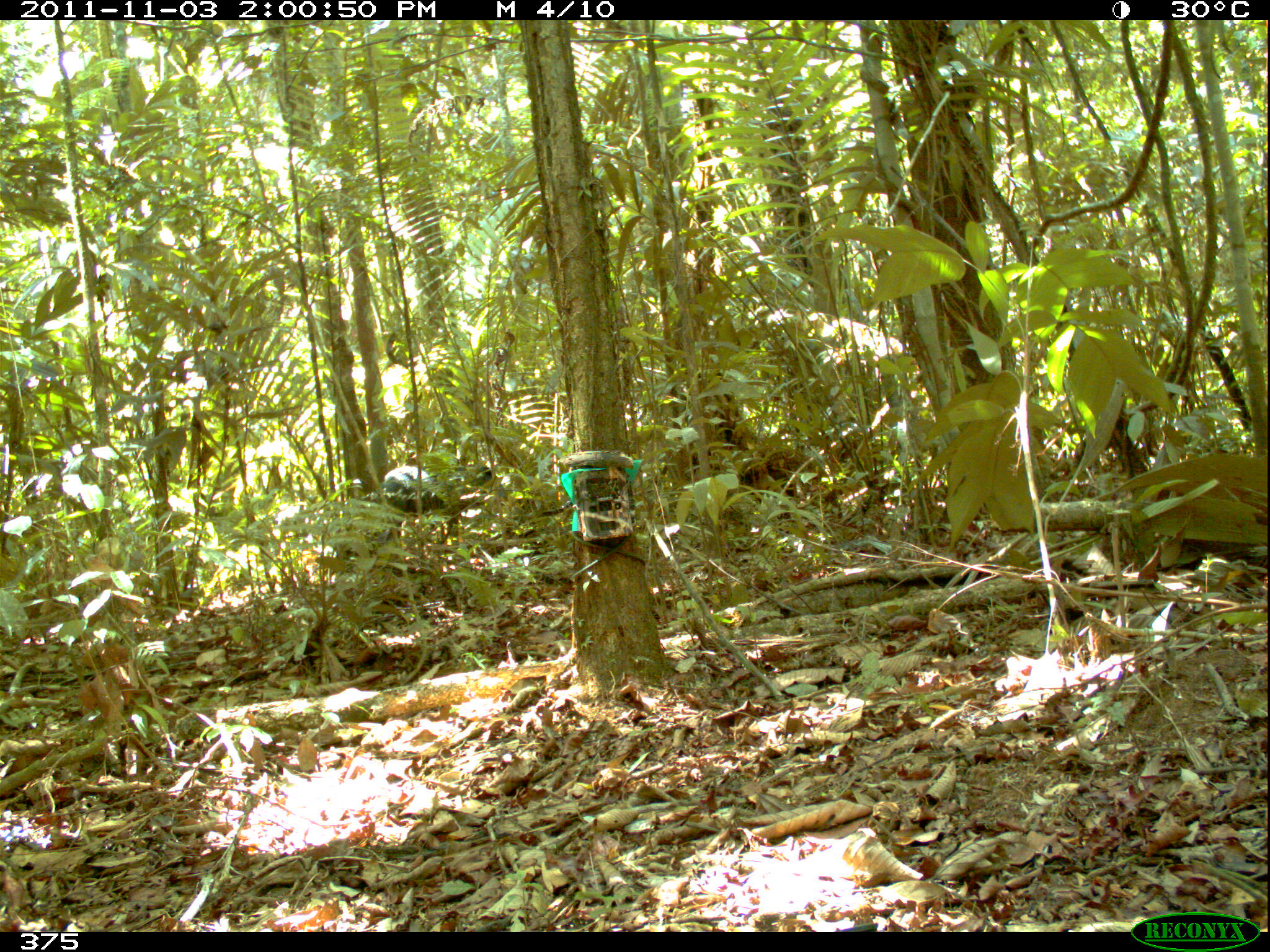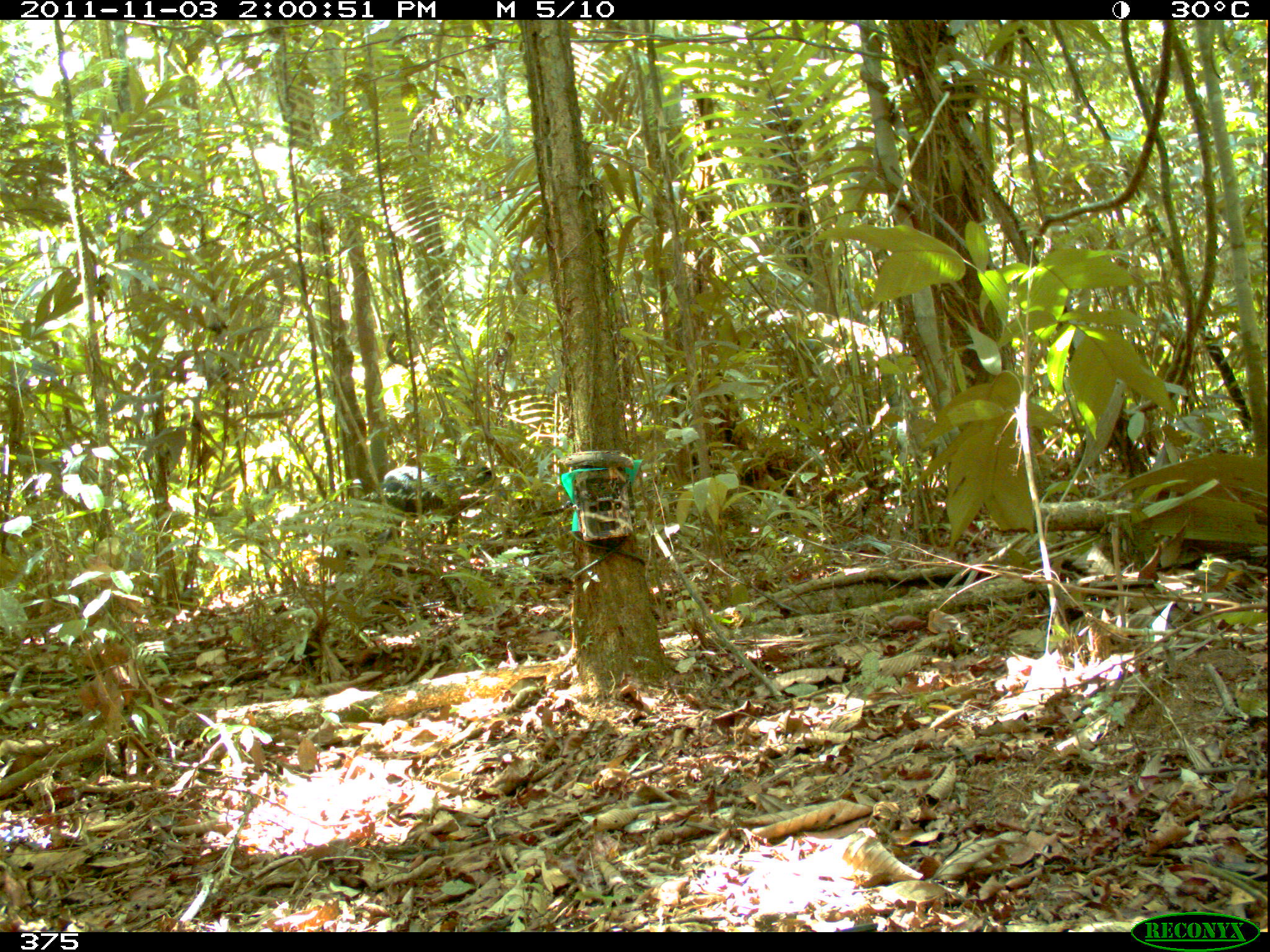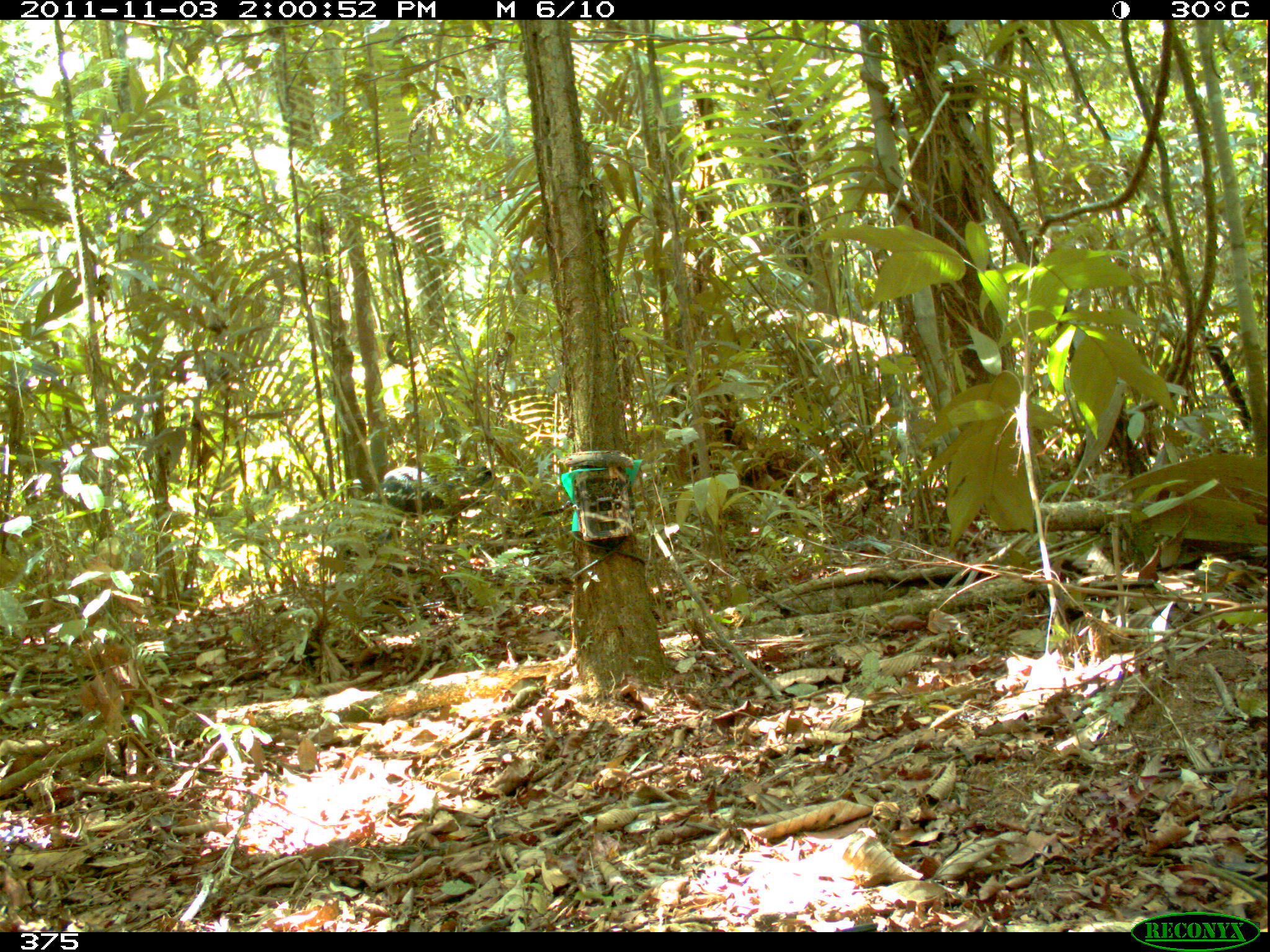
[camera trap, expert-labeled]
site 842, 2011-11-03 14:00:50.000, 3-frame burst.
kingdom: Animalia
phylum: Chordata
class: Mammalia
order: Artiodactyla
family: Tayassuidae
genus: Tayassu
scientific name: Tayassu pecari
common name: white-lipped peccary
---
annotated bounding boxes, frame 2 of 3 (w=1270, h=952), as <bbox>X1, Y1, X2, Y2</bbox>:
tayassu pecari: <bbox>379, 463, 496, 522</bbox>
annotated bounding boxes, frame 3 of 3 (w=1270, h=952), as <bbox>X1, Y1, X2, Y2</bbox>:
tayassu pecari: <bbox>374, 464, 492, 542</bbox>